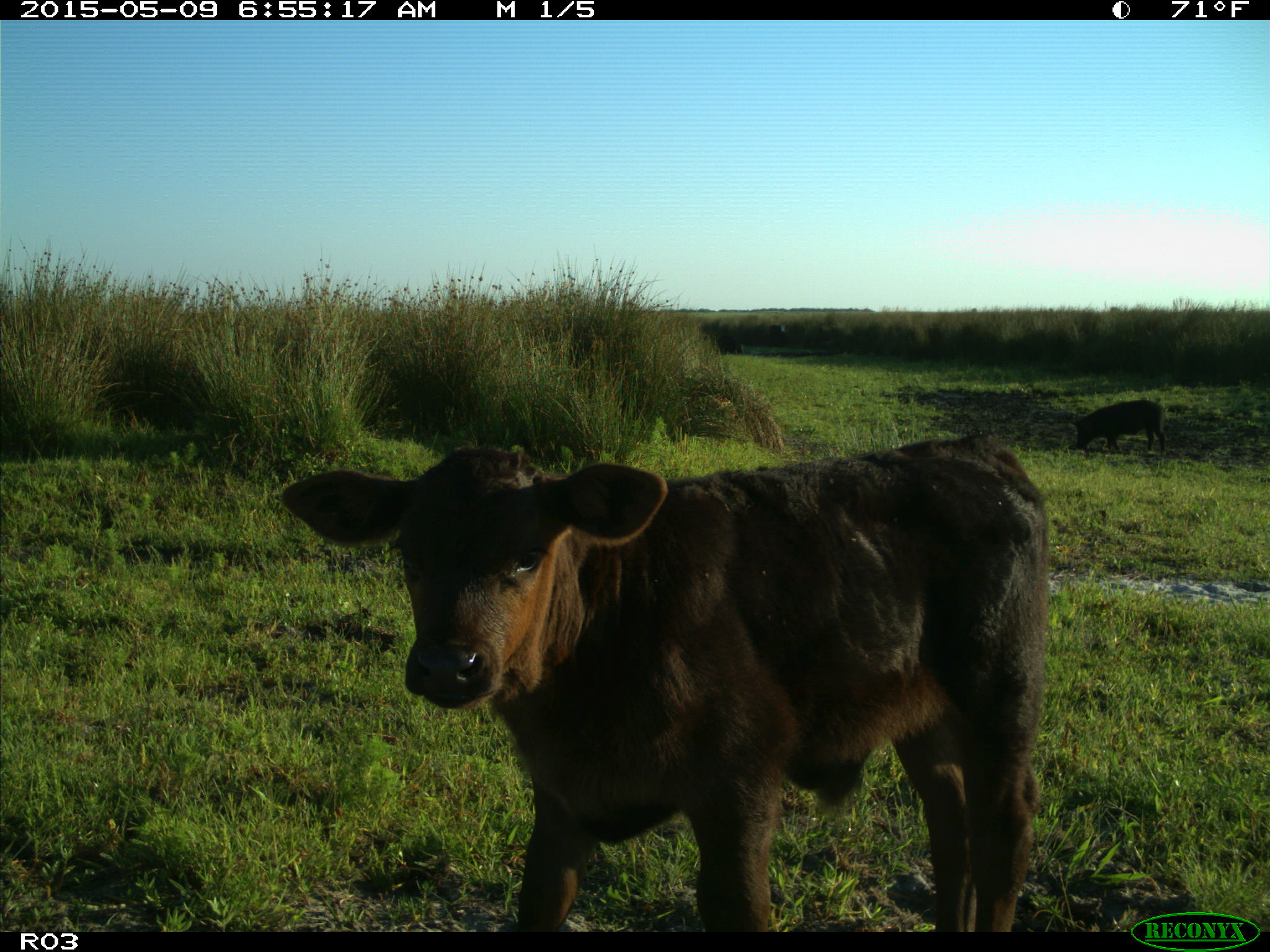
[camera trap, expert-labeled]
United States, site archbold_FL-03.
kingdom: Animalia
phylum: Chordata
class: Mammalia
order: Artiodactyla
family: Bovidae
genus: Bos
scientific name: Bos taurus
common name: domestic cow